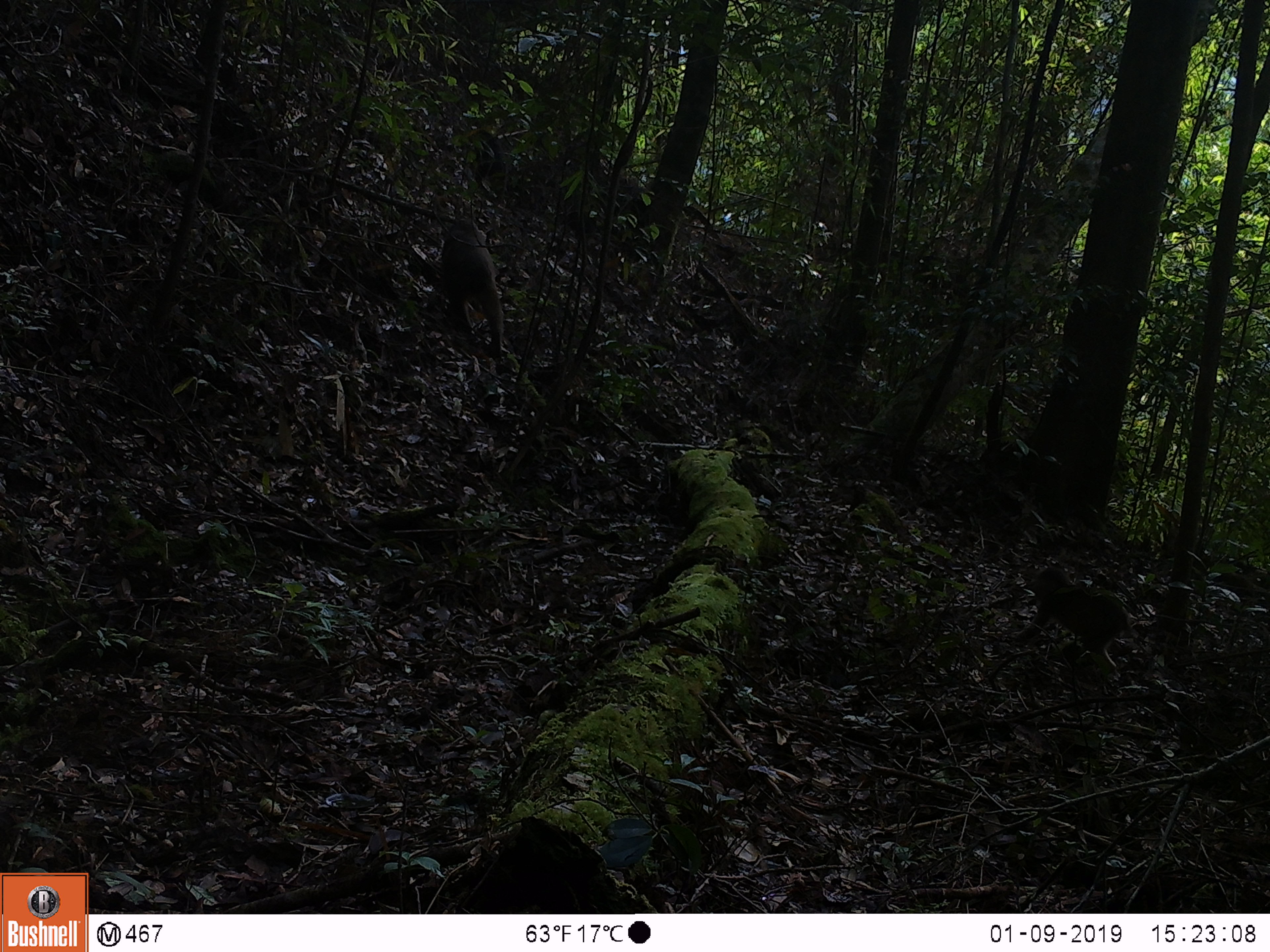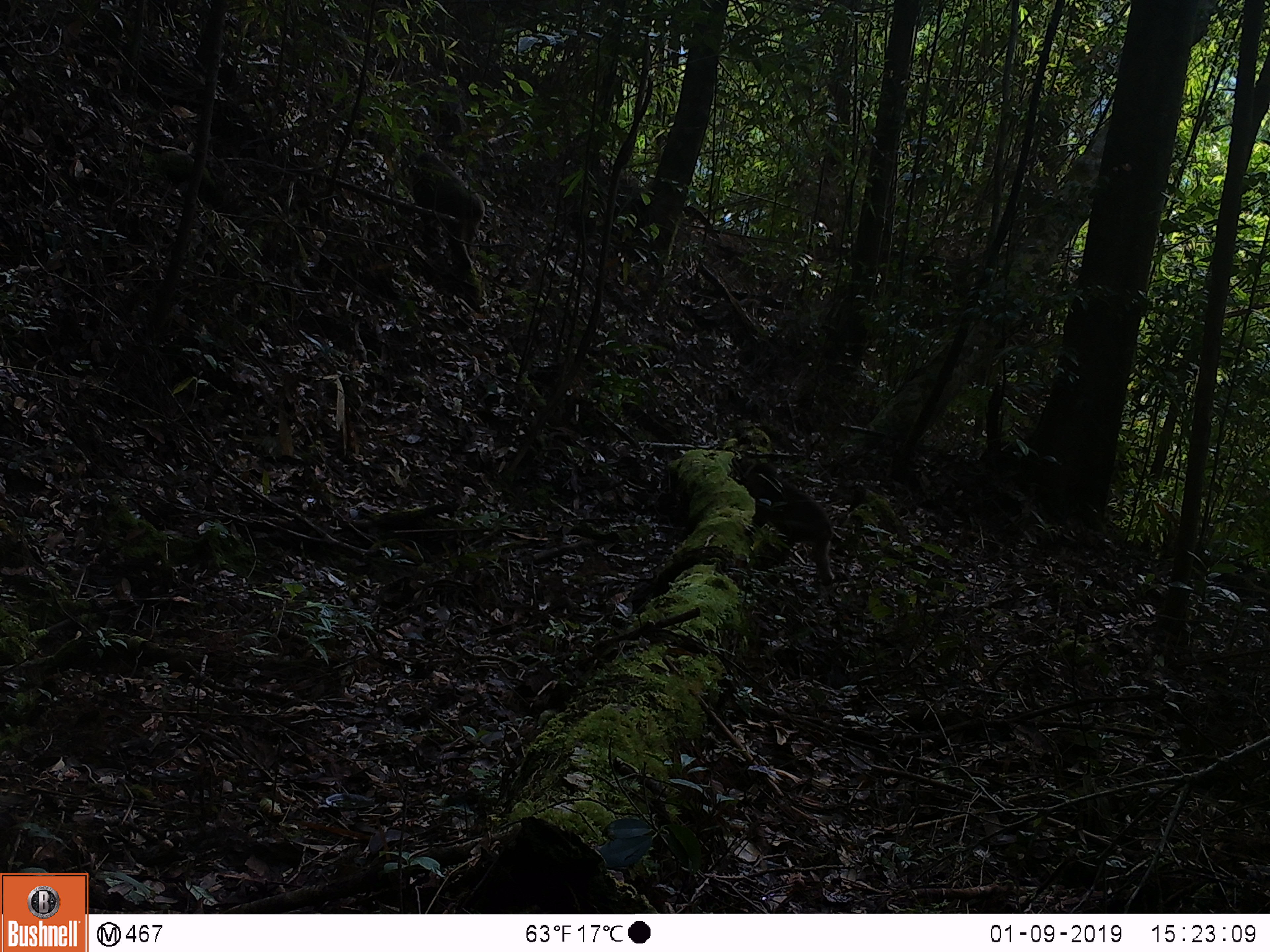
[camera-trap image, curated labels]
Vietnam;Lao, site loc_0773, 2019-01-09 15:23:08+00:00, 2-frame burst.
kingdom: Animalia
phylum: Chordata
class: Mammalia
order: Primates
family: Cercopithecidae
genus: Macaca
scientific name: Macaca arctoides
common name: stump-tailed macaque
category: stump tailed macaque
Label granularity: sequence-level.